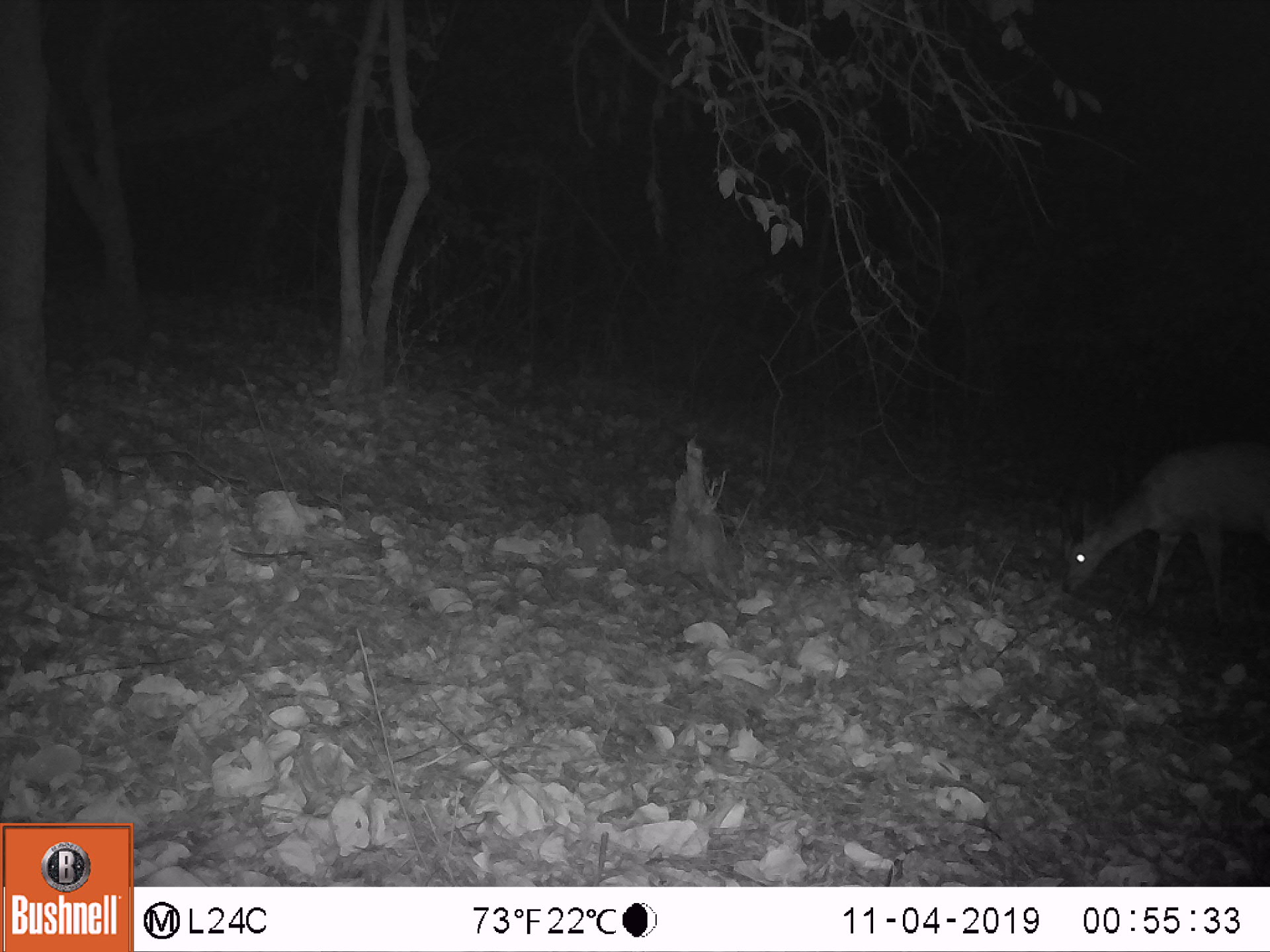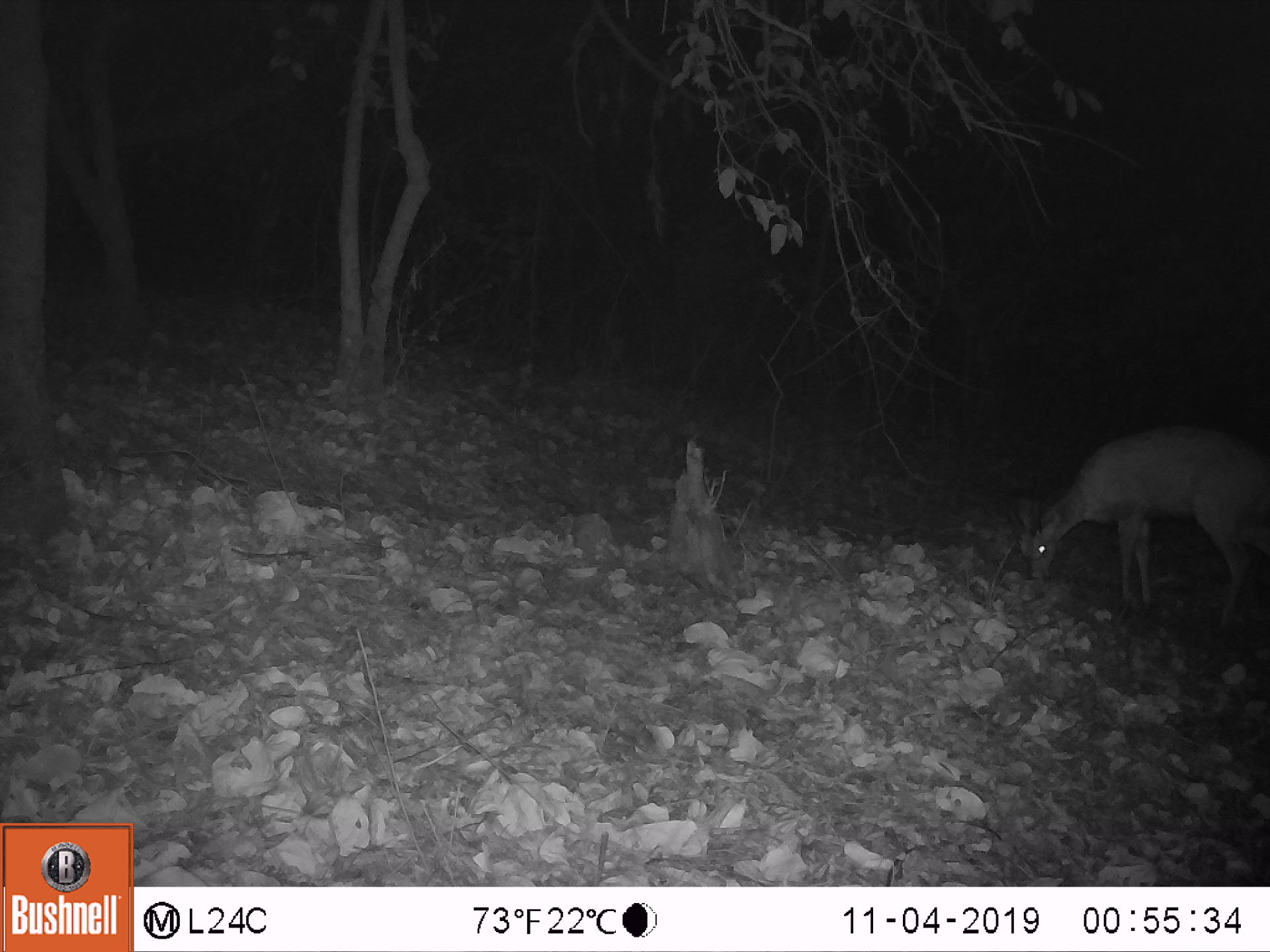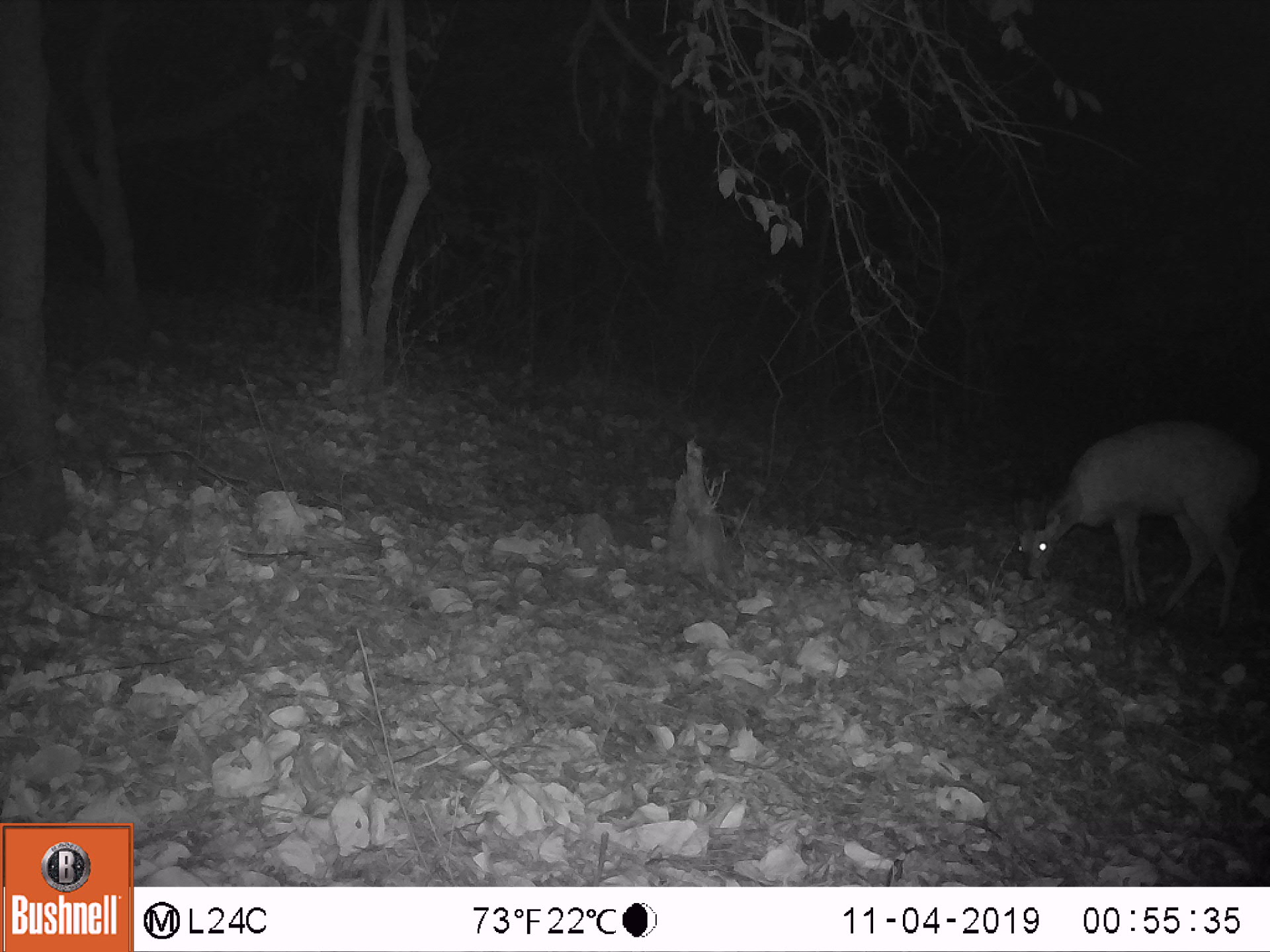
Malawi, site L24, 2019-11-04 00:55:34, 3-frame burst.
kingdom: Animalia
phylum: Chordata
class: Mammalia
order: Artiodactyla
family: Bovidae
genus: Tragelaphus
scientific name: Tragelaphus sylvaticus sylvaticus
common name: cape bushbuck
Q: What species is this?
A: Cape bushbuck (Tragelaphus sylvaticus sylvaticus).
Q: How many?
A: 1.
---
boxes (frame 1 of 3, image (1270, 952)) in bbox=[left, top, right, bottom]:
cape bushbuck: bbox=[1049, 434, 1269, 633]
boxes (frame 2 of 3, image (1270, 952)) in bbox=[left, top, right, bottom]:
cape bushbuck: bbox=[999, 410, 1269, 635]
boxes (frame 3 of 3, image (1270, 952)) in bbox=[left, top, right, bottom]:
cape bushbuck: bbox=[1002, 412, 1265, 631]